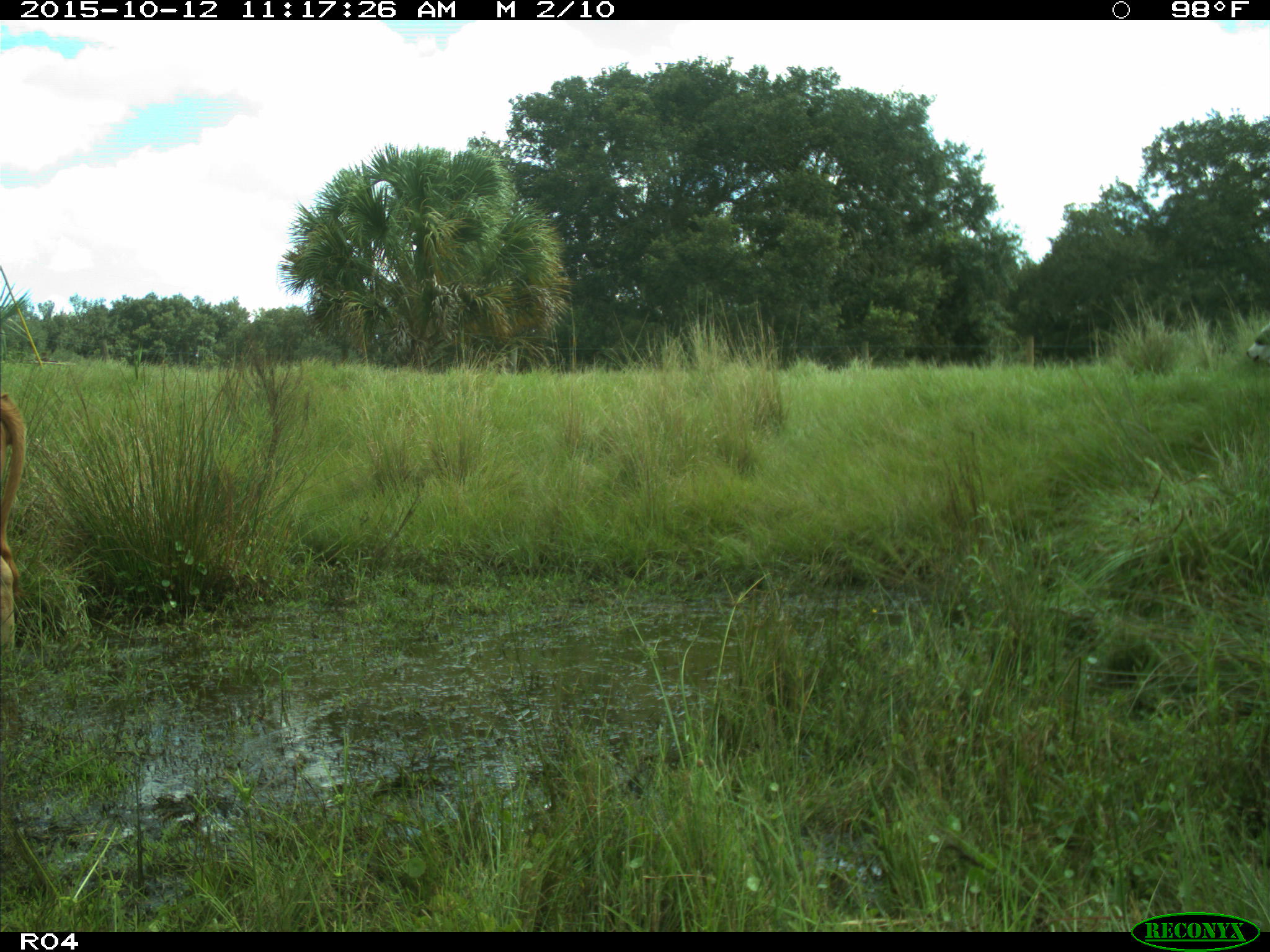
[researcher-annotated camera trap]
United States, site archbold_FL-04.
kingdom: Animalia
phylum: Chordata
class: Mammalia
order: Artiodactyla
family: Bovidae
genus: Bos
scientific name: Bos taurus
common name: domestic cow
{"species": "Bos taurus (domestic cow)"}